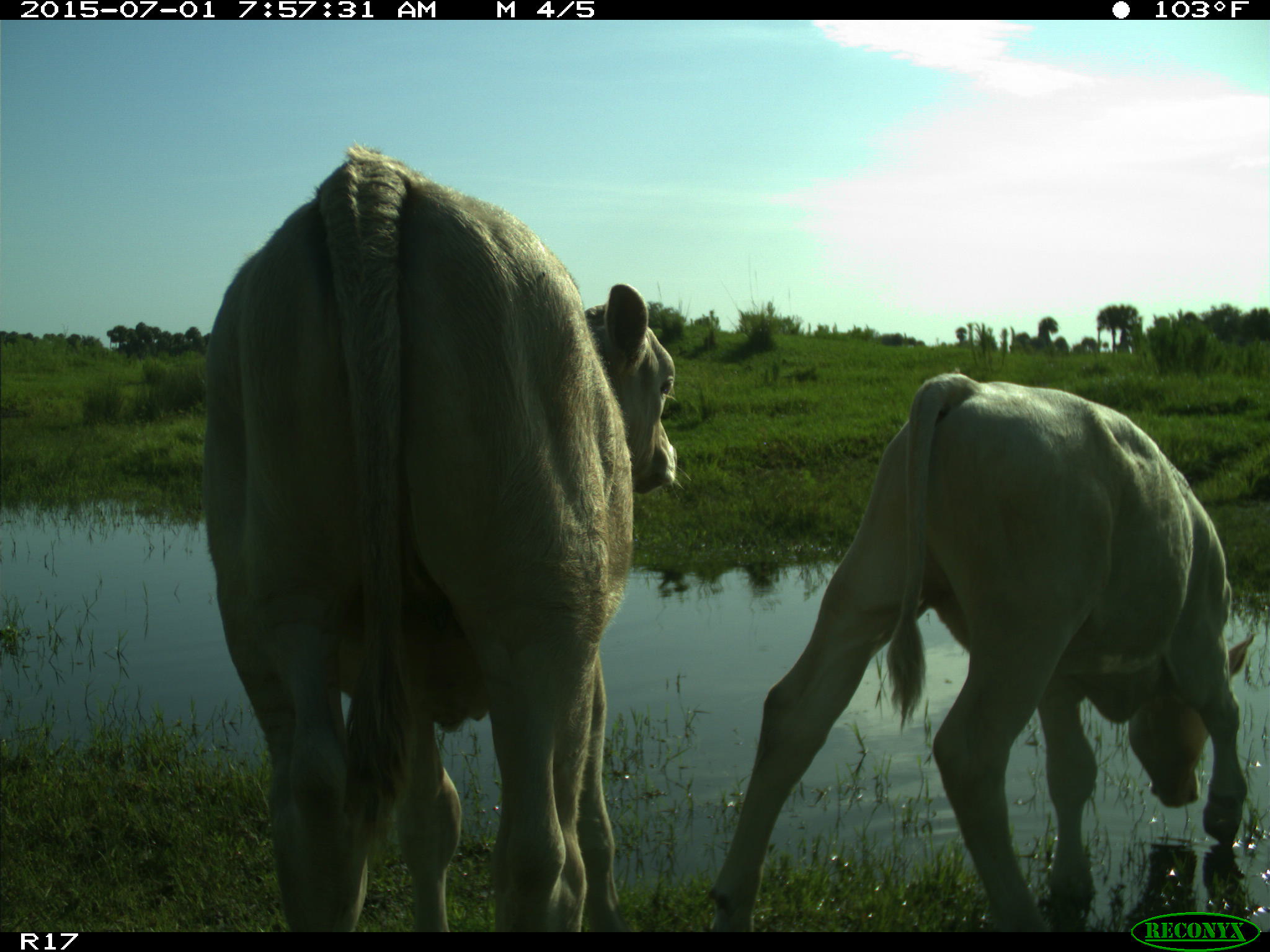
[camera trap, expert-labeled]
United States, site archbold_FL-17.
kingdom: Animalia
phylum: Chordata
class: Mammalia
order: Artiodactyla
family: Bovidae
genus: Bos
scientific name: Bos taurus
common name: domestic cow